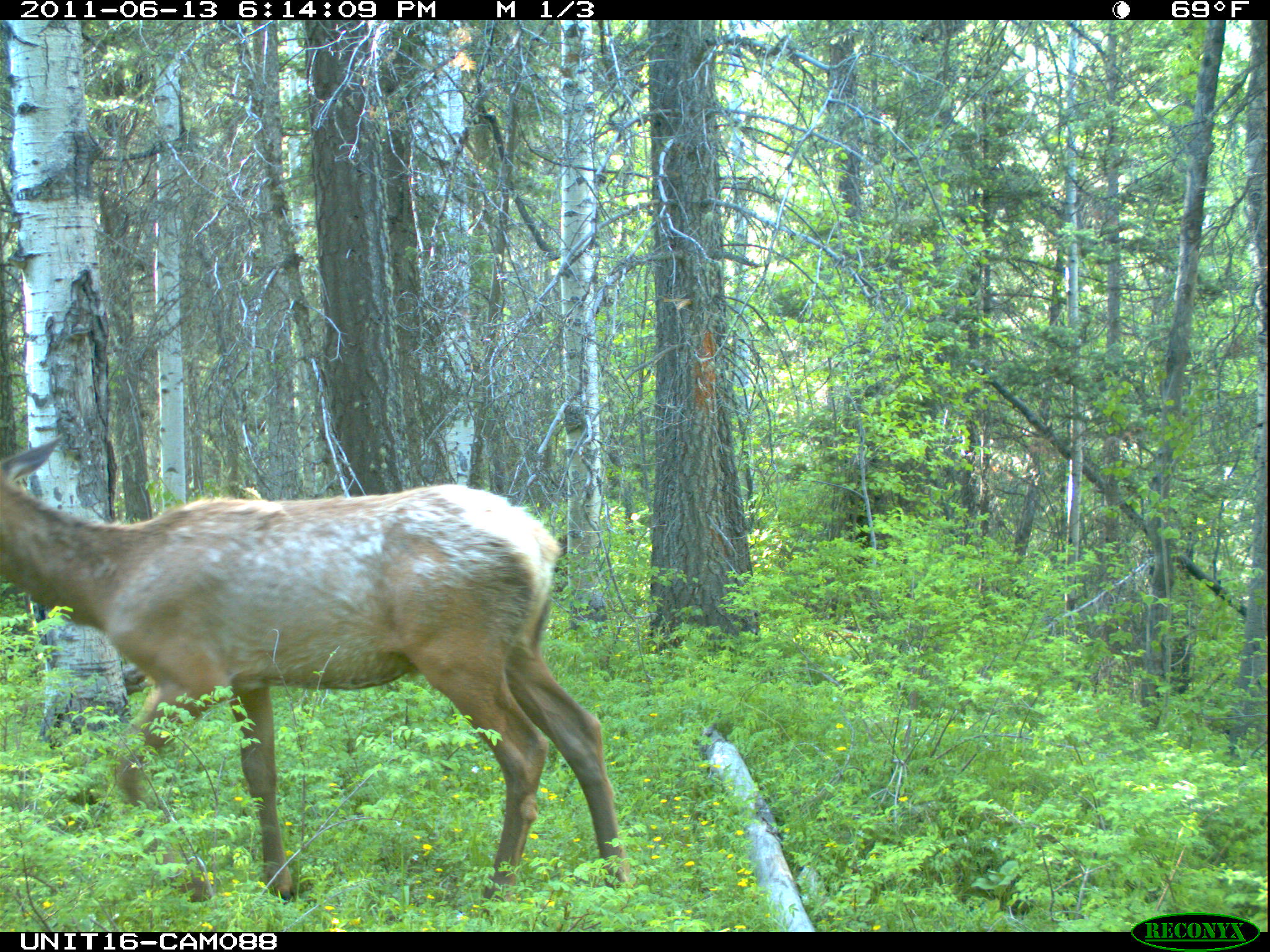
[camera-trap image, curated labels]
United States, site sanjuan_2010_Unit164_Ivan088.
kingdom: Animalia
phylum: Chordata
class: Mammalia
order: Artiodactyla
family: Cervidae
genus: Cervus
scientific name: Cervus elaphus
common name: red deer